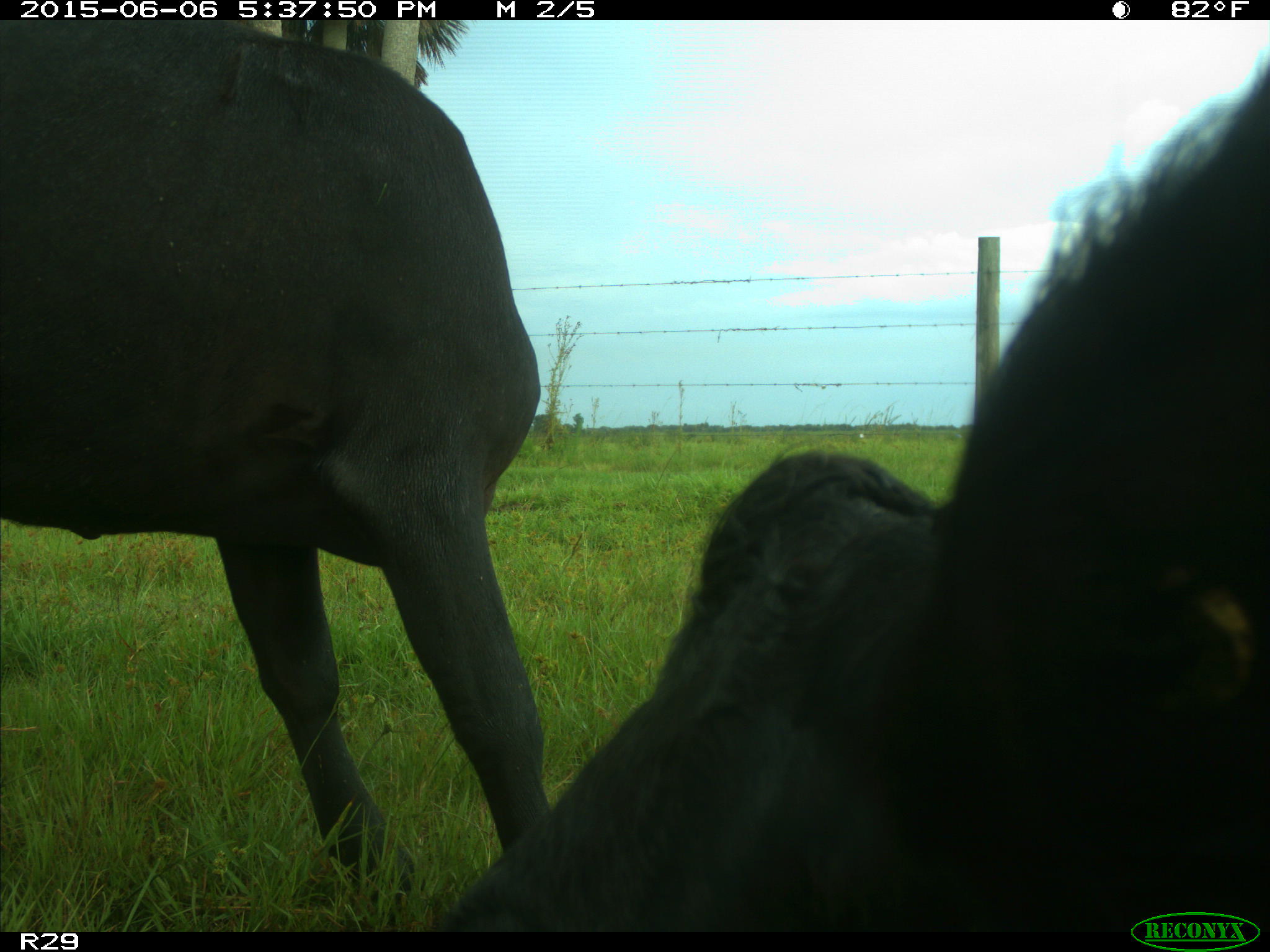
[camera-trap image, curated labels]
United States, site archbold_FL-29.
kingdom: Animalia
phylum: Chordata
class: Mammalia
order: Artiodactyla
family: Bovidae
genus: Bos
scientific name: Bos taurus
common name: domestic cow